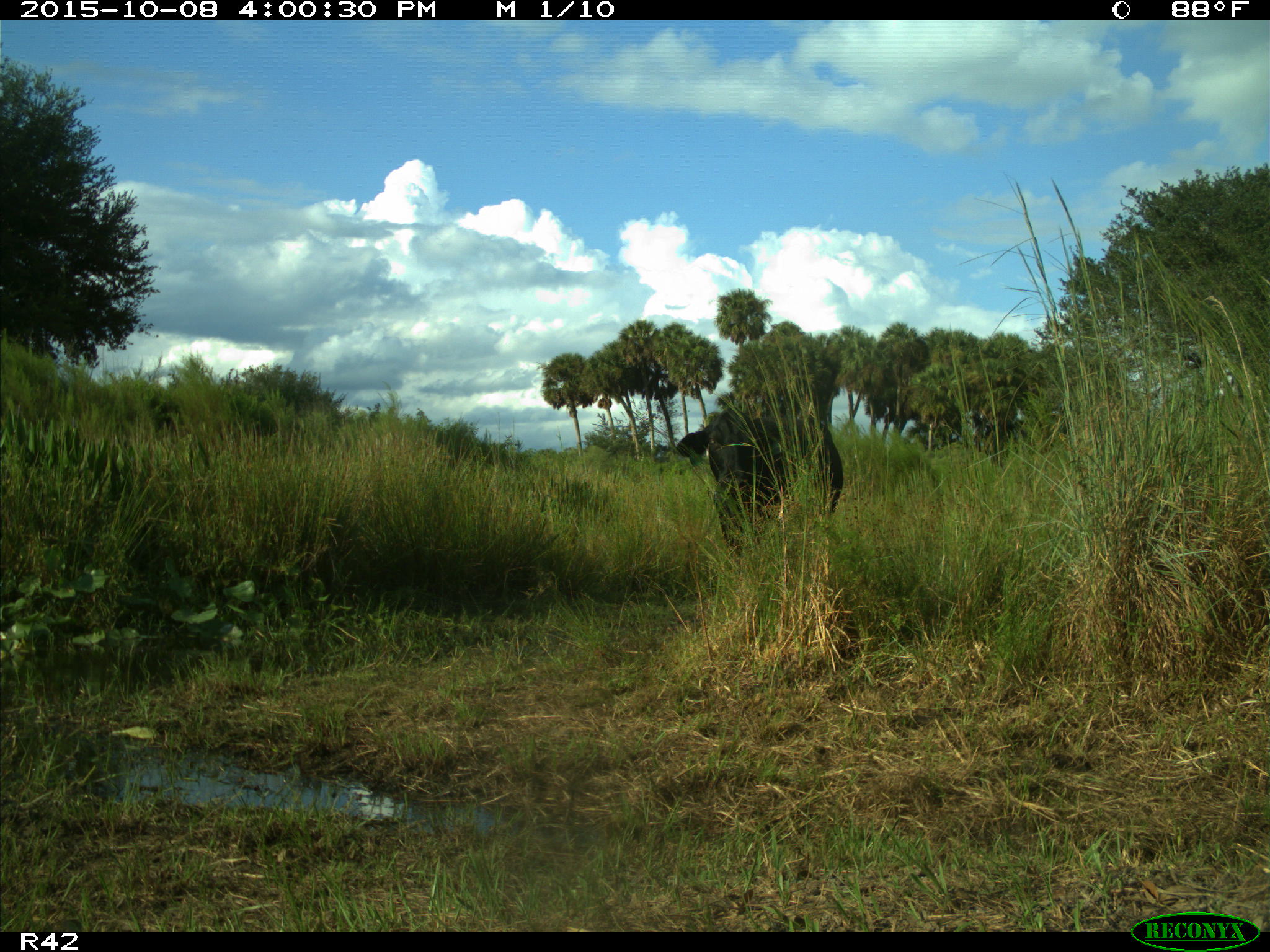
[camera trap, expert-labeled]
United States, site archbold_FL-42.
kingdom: Animalia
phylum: Chordata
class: Mammalia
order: Artiodactyla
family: Bovidae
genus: Bos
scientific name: Bos taurus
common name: domestic cow